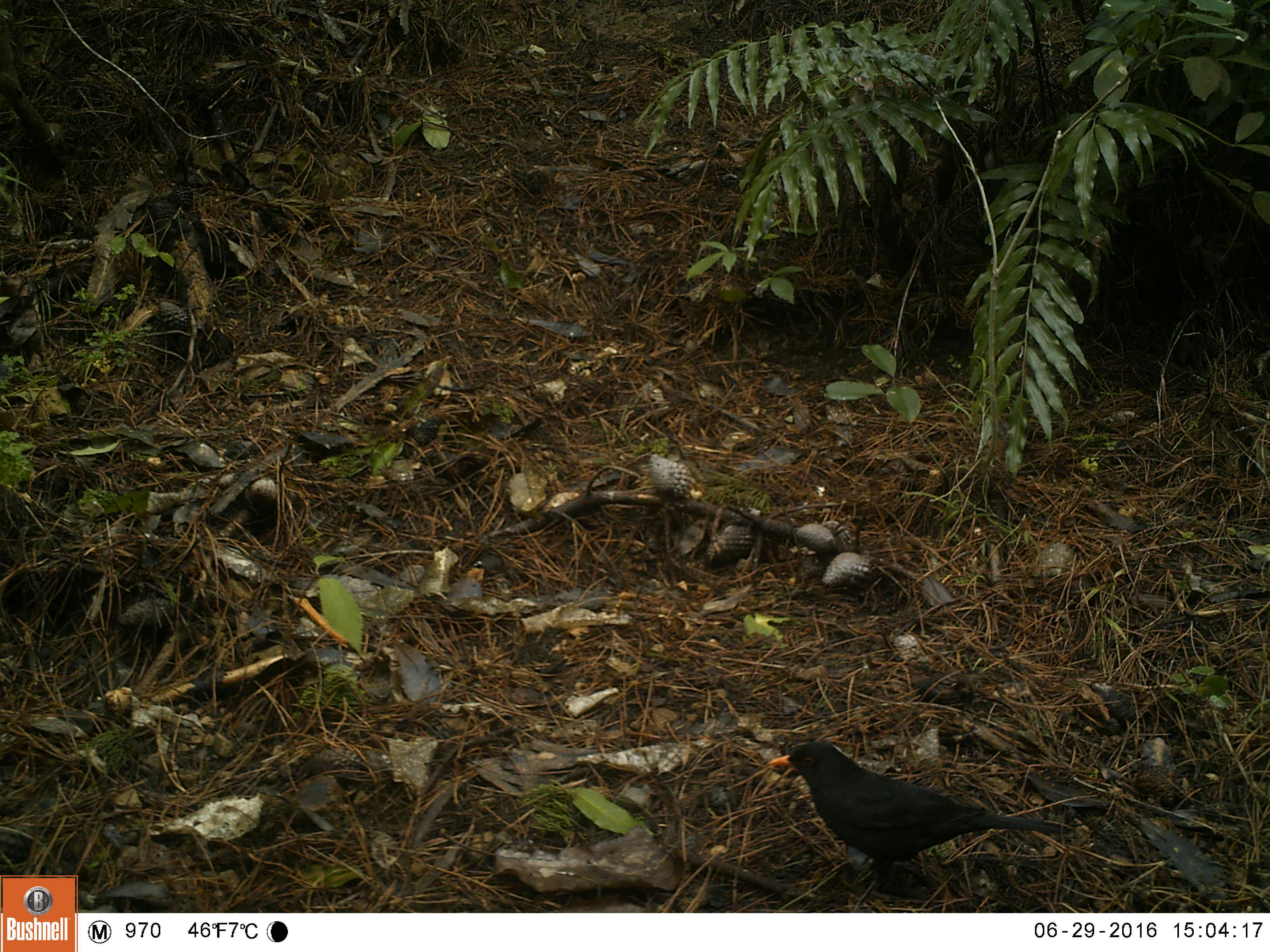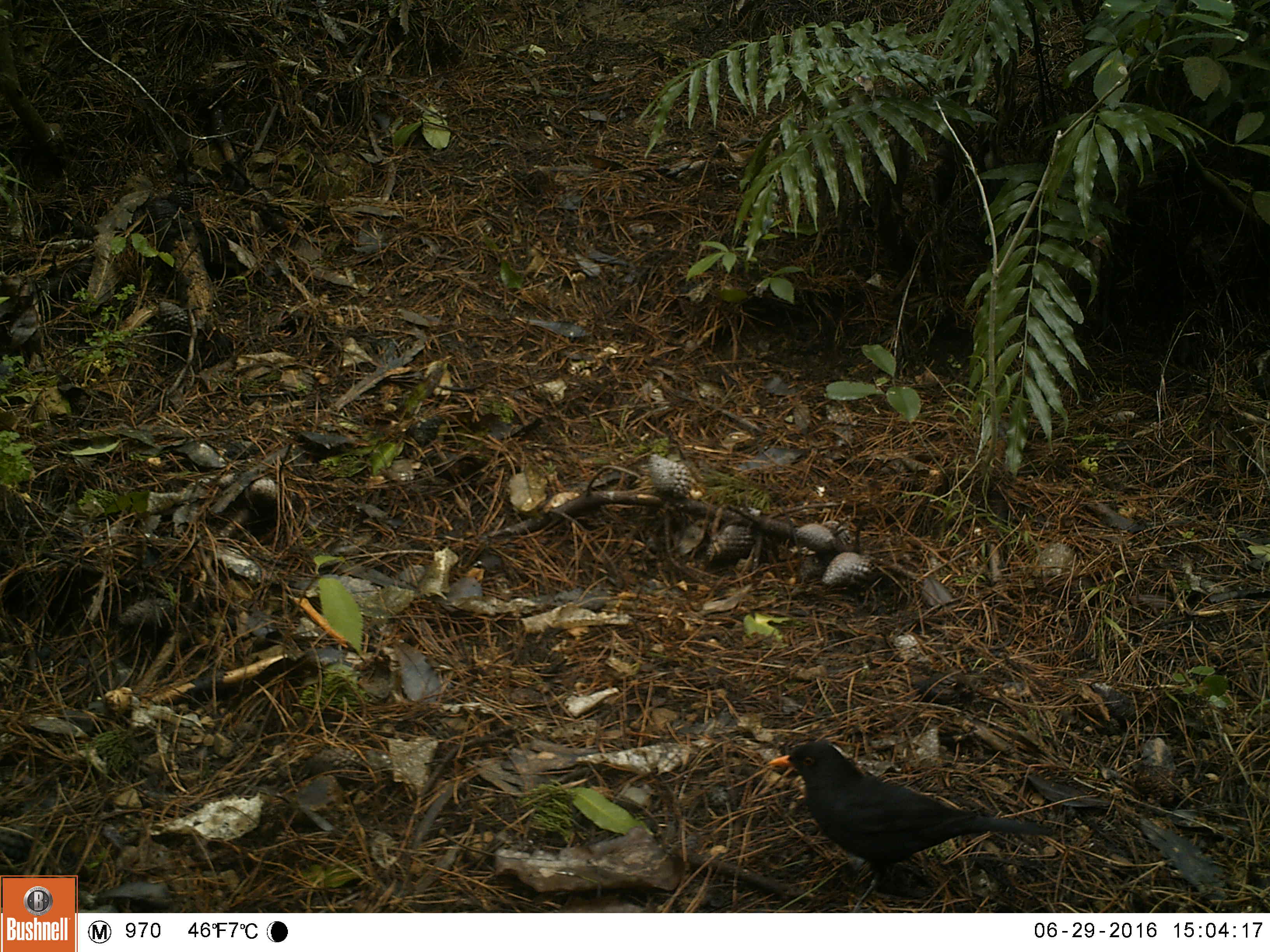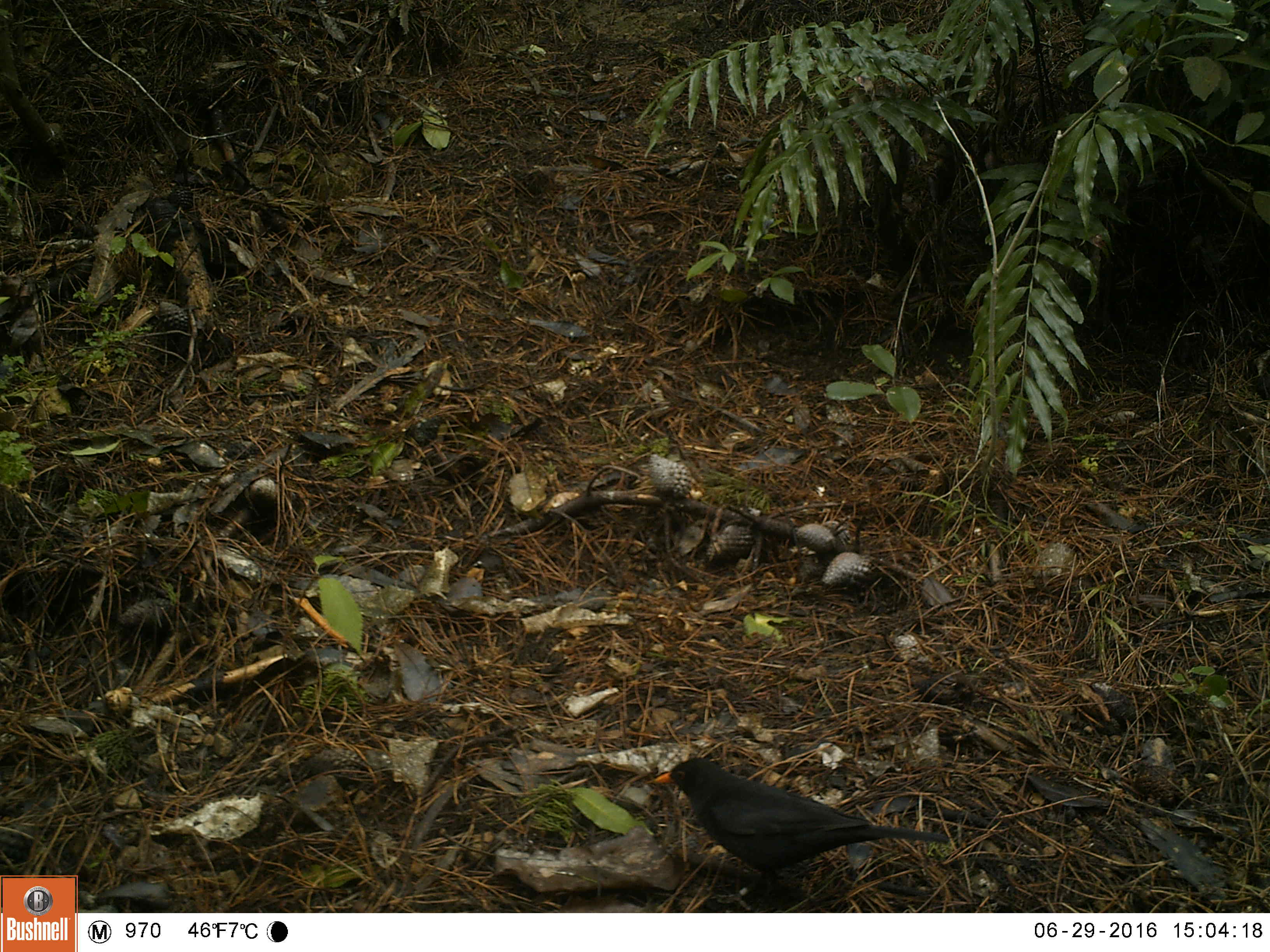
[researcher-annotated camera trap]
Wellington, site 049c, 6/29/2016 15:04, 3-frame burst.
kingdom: Animalia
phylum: Chordata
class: Aves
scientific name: Aves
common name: bird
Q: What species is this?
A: Bird (Aves).